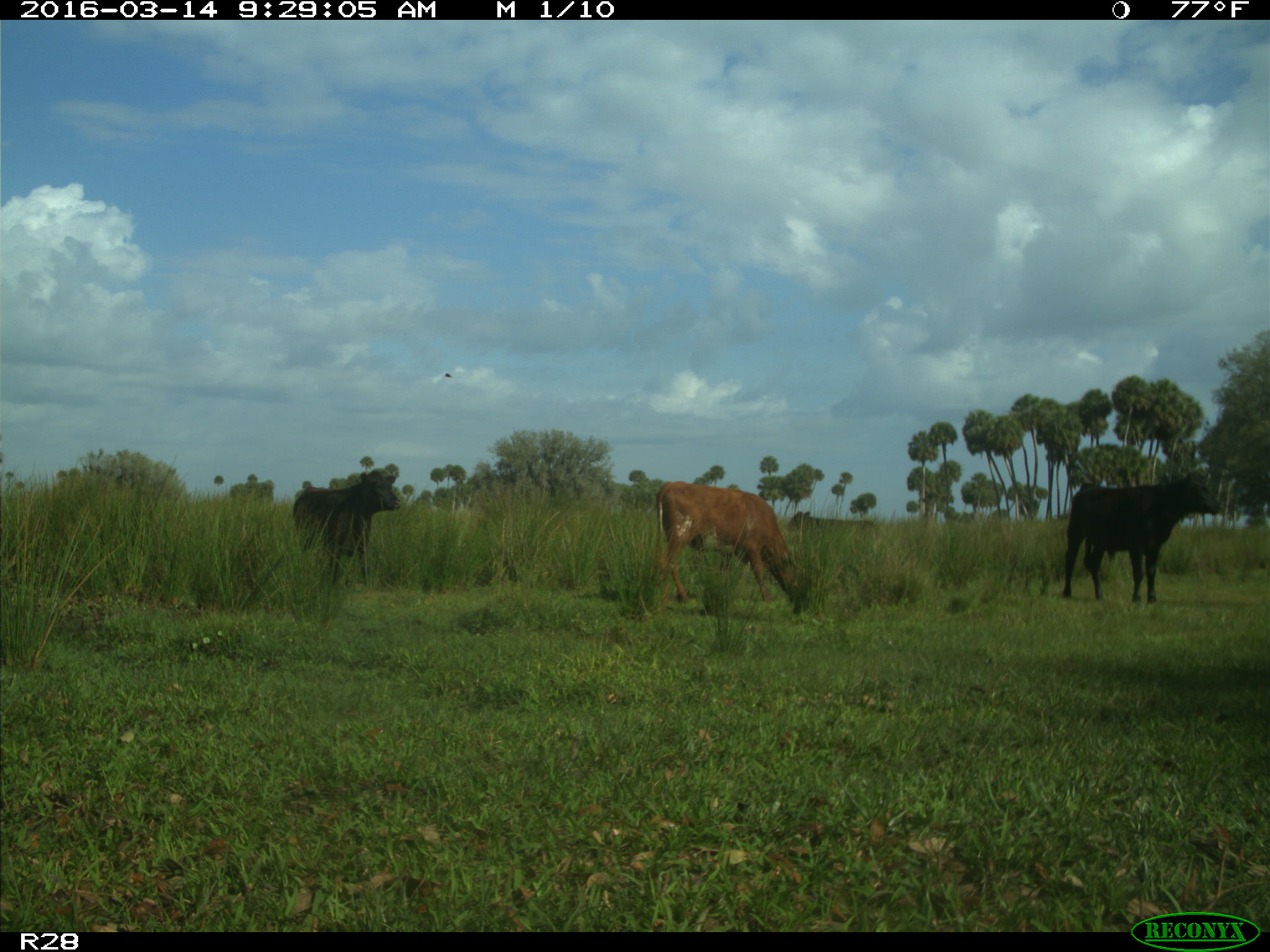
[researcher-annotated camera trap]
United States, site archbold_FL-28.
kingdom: Animalia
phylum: Chordata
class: Mammalia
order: Artiodactyla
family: Bovidae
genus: Bos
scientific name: Bos taurus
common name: domestic cow